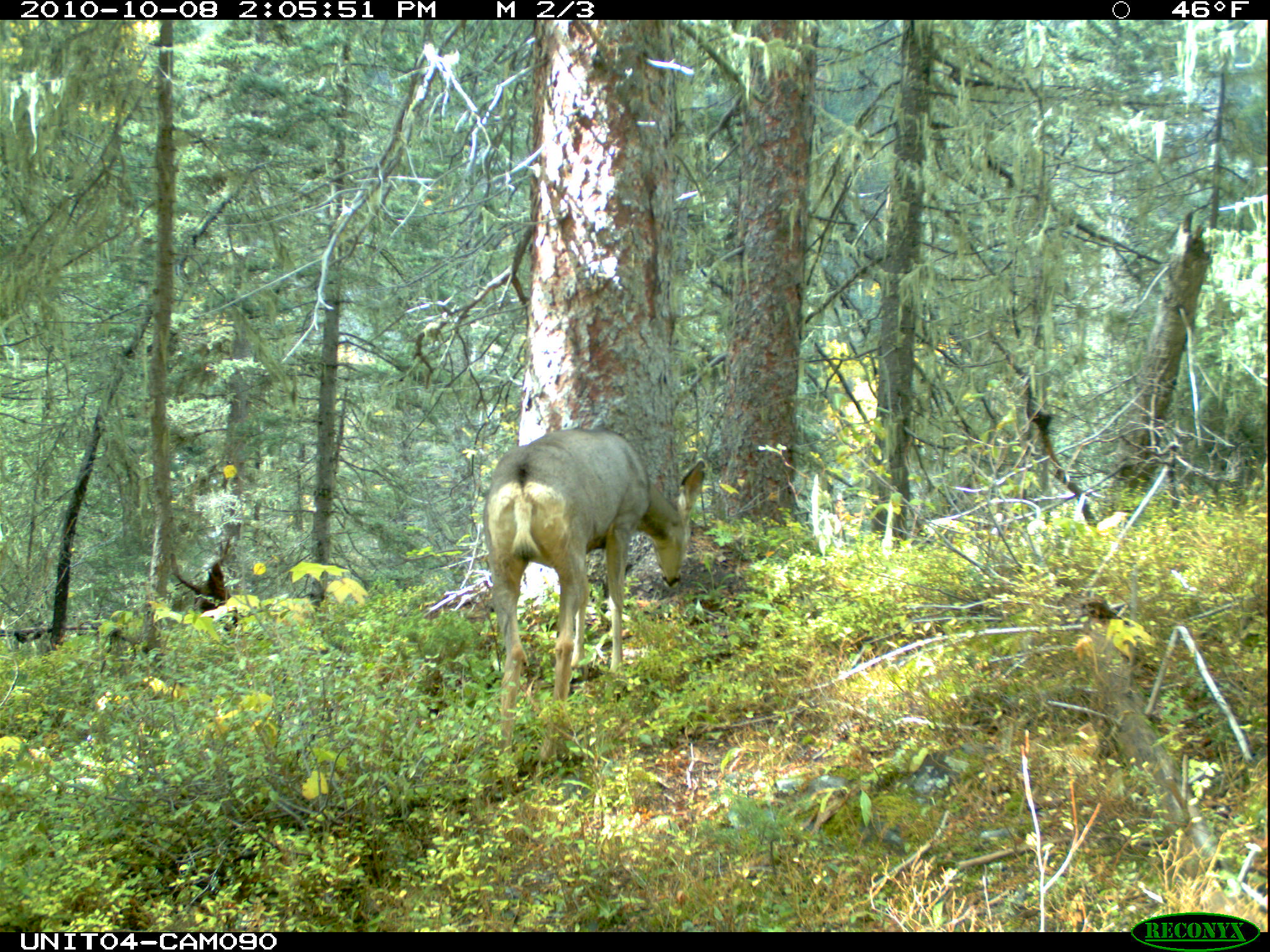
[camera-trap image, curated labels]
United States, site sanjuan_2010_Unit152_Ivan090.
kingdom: Animalia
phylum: Chordata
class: Mammalia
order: Artiodactyla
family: Cervidae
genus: Odocoileus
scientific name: Odocoileus hemionus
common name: mule deer